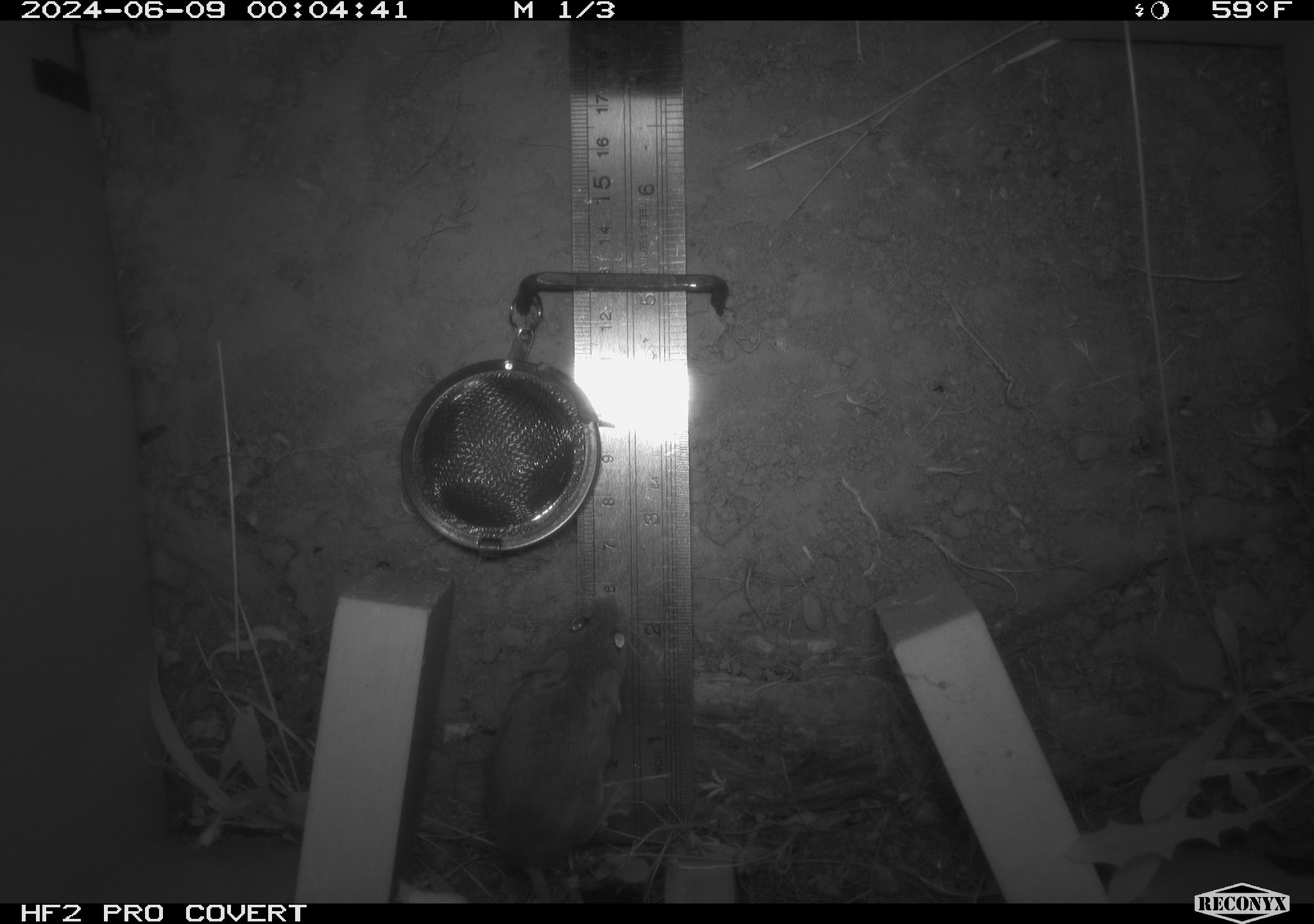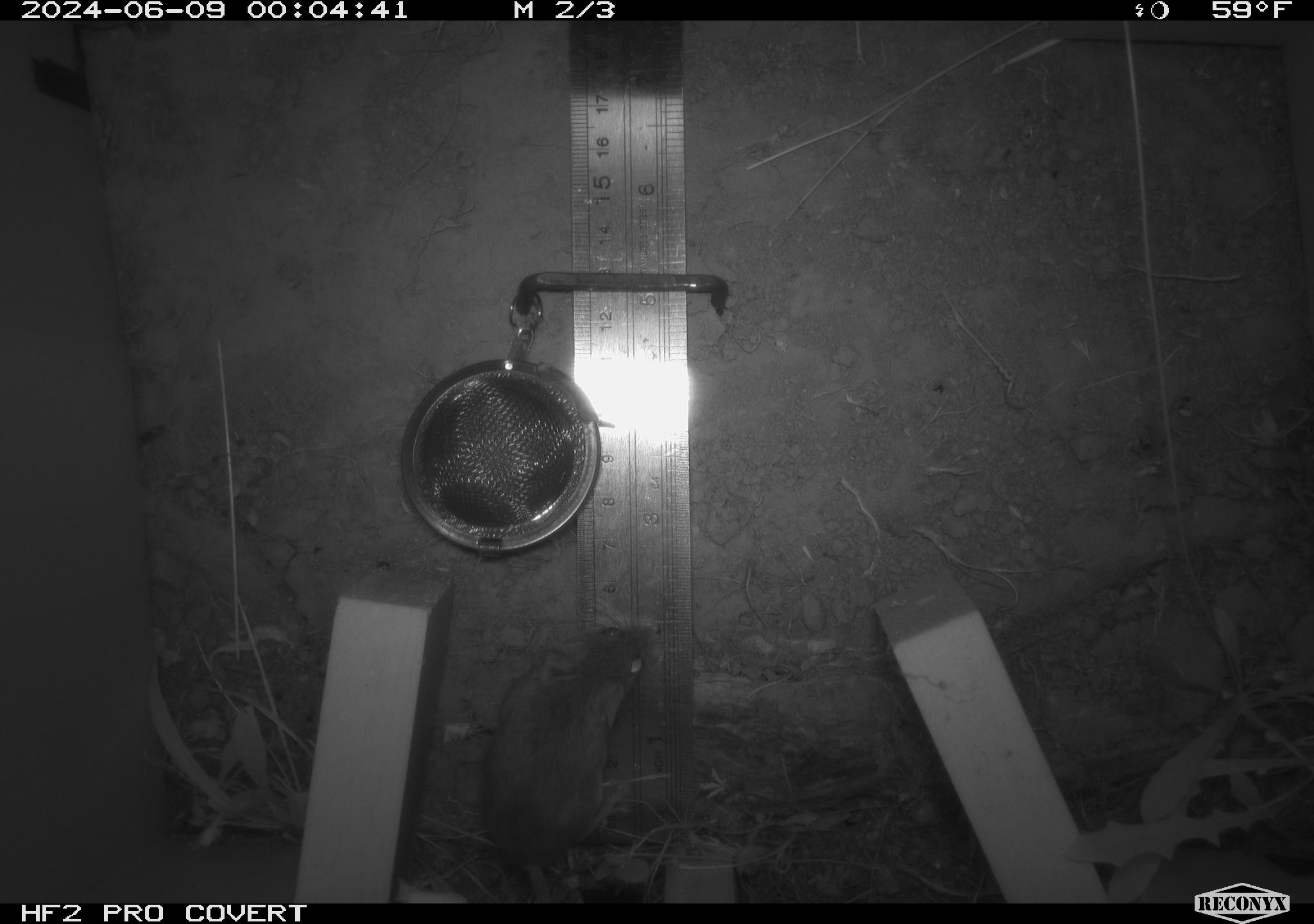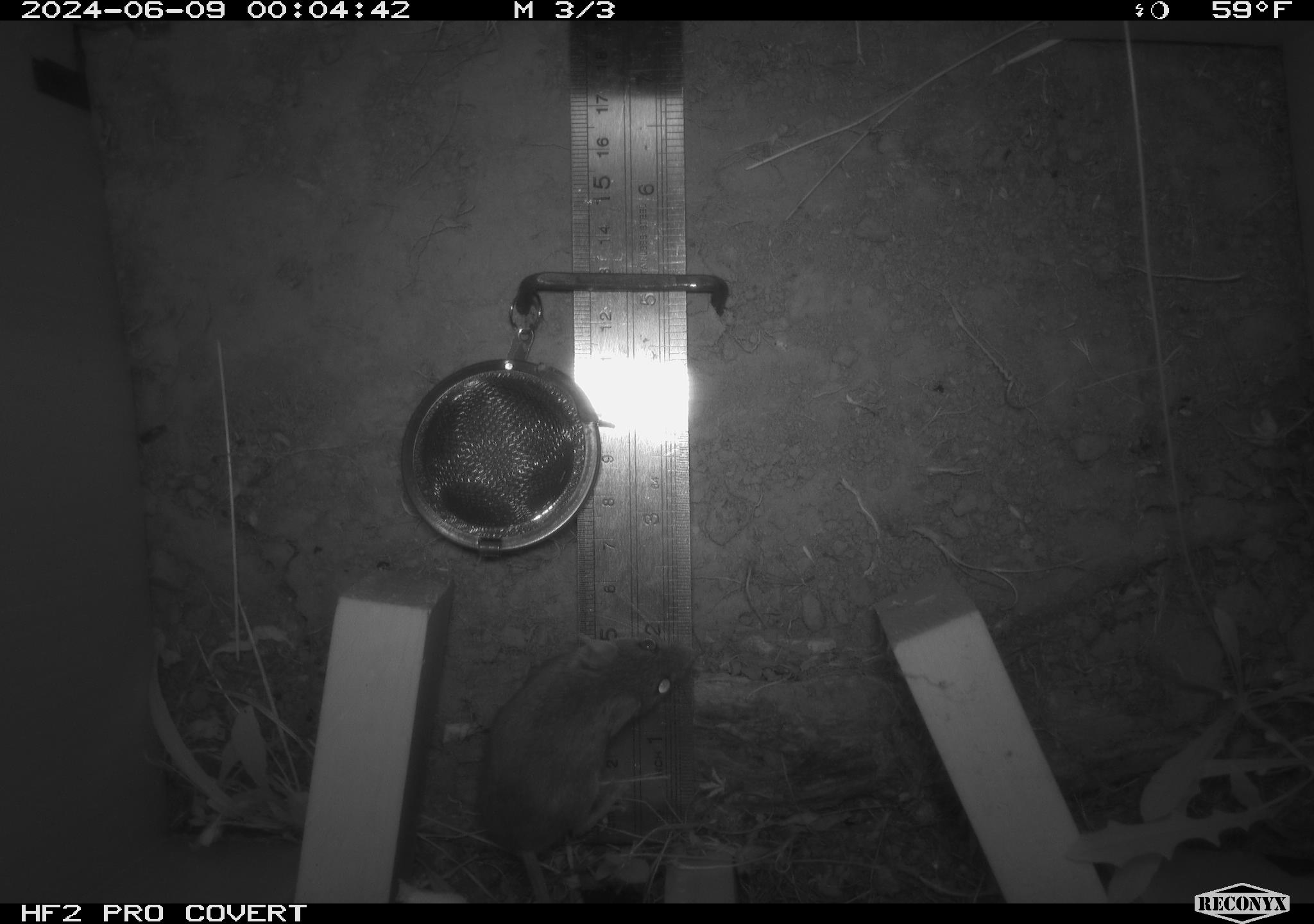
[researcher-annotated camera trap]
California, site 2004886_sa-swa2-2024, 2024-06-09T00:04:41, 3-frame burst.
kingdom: Animalia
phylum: Chordata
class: Mammalia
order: Rodentia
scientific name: Rodentia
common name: mouse species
Mouse species (Rodentia).